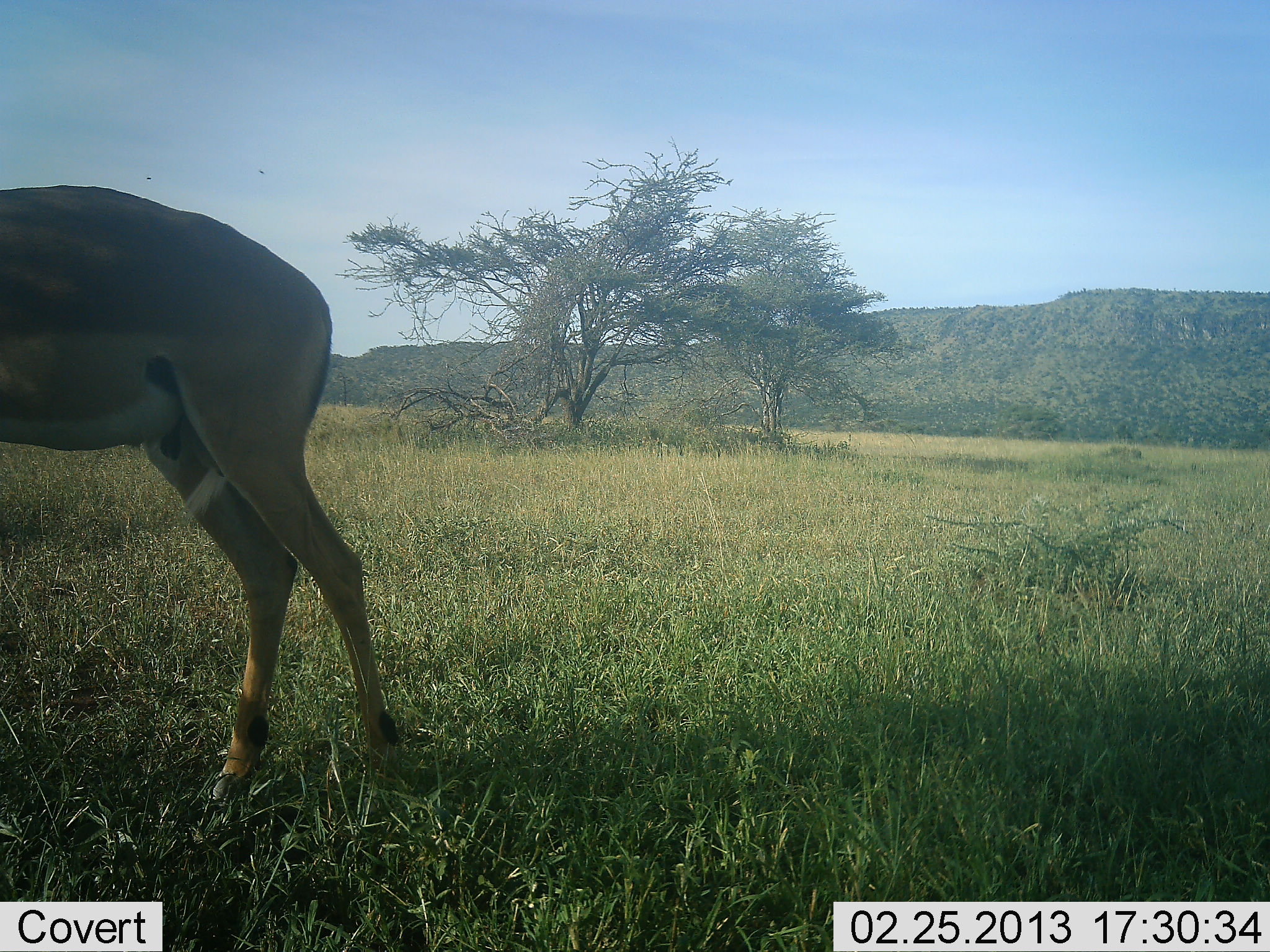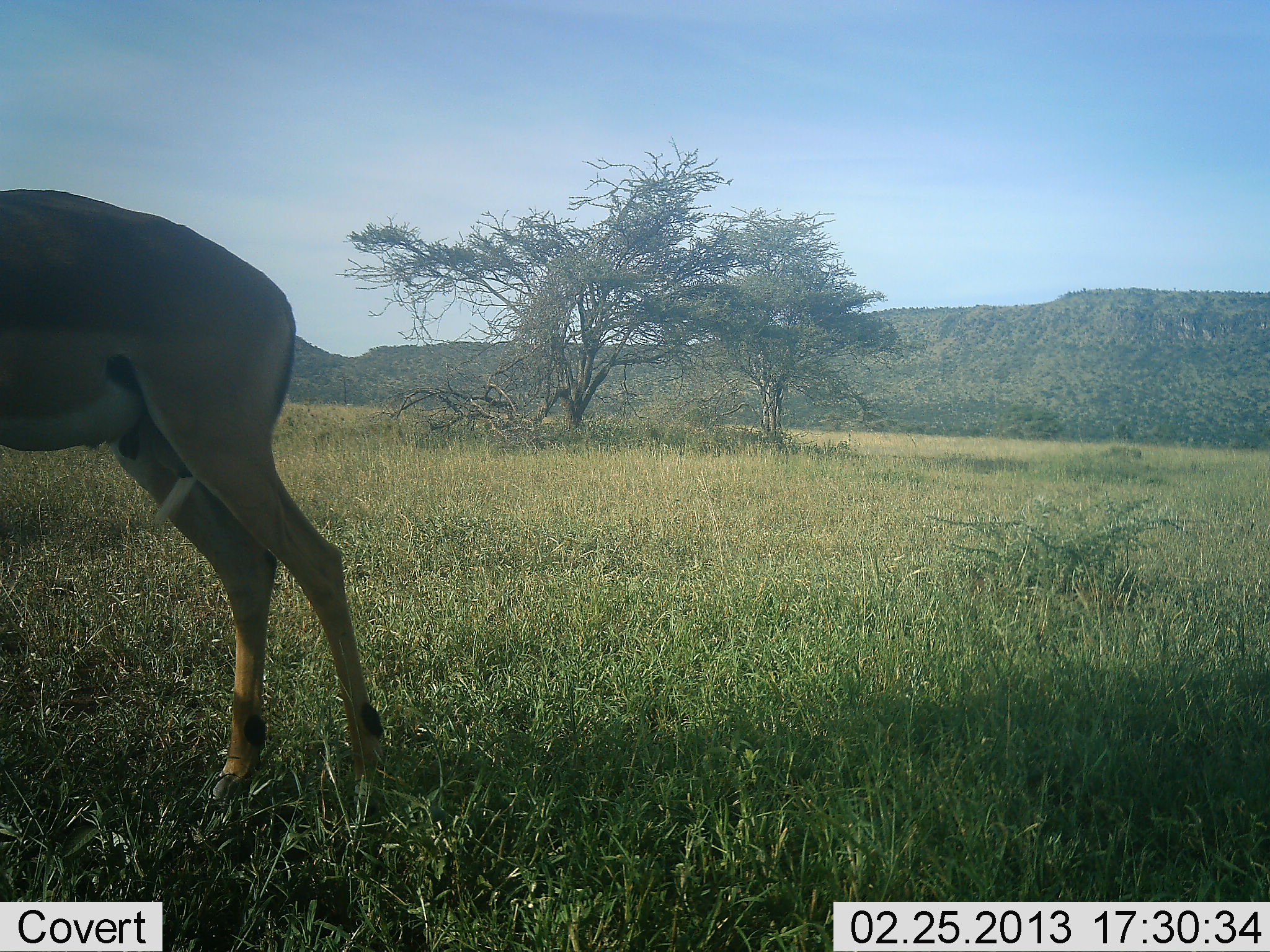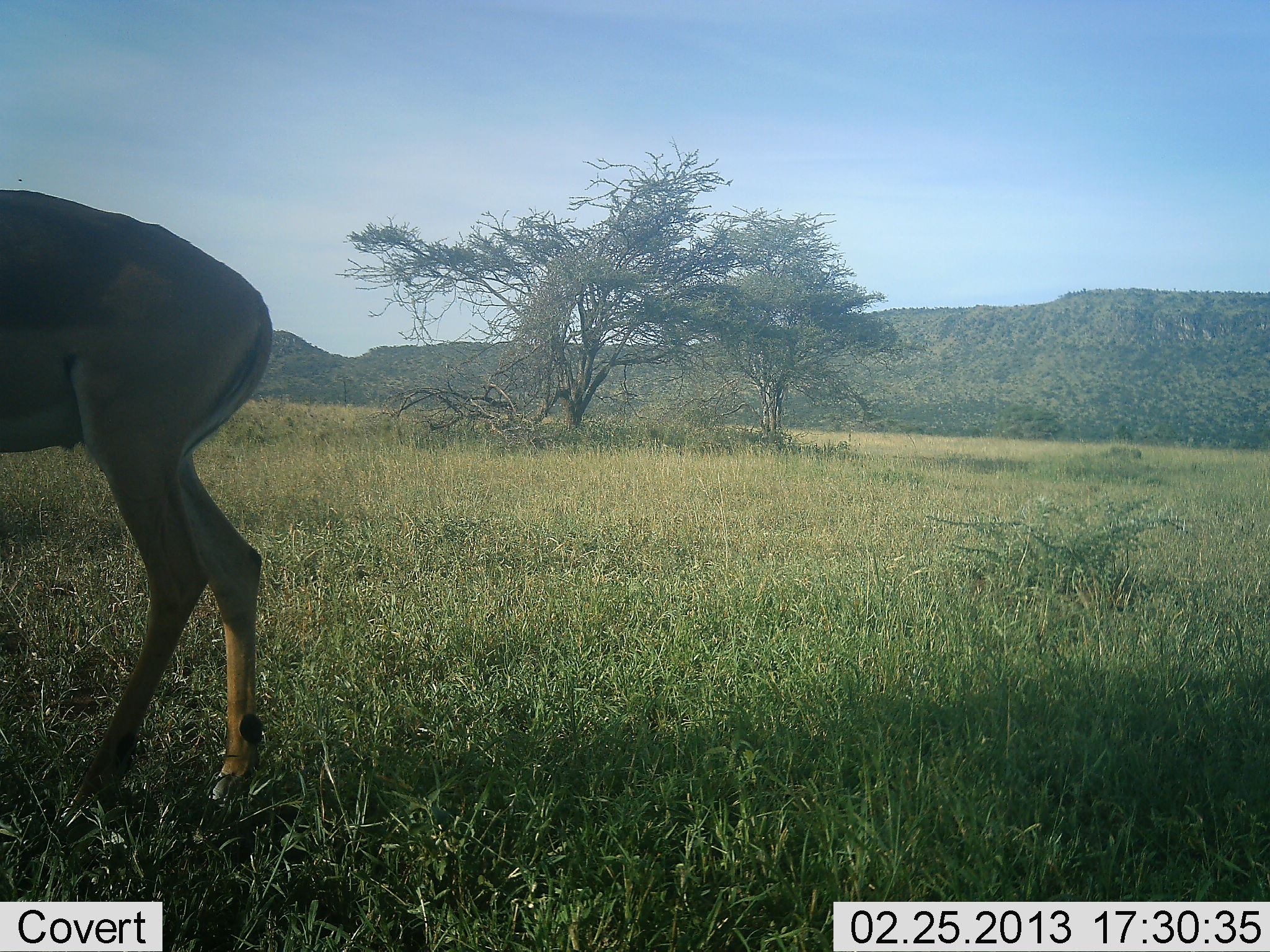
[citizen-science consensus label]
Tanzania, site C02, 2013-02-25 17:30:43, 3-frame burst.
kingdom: Animalia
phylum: Chordata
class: Mammalia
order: Artiodactyla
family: Bovidae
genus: Aepyceros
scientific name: Aepyceros melampus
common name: impala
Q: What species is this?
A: Impala (Aepyceros melampus).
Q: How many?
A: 1.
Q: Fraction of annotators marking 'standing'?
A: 64%.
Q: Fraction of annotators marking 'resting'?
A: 0%.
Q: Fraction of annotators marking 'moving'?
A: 45%.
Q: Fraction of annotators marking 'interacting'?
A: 0%.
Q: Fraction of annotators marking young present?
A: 0%.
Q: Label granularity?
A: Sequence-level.